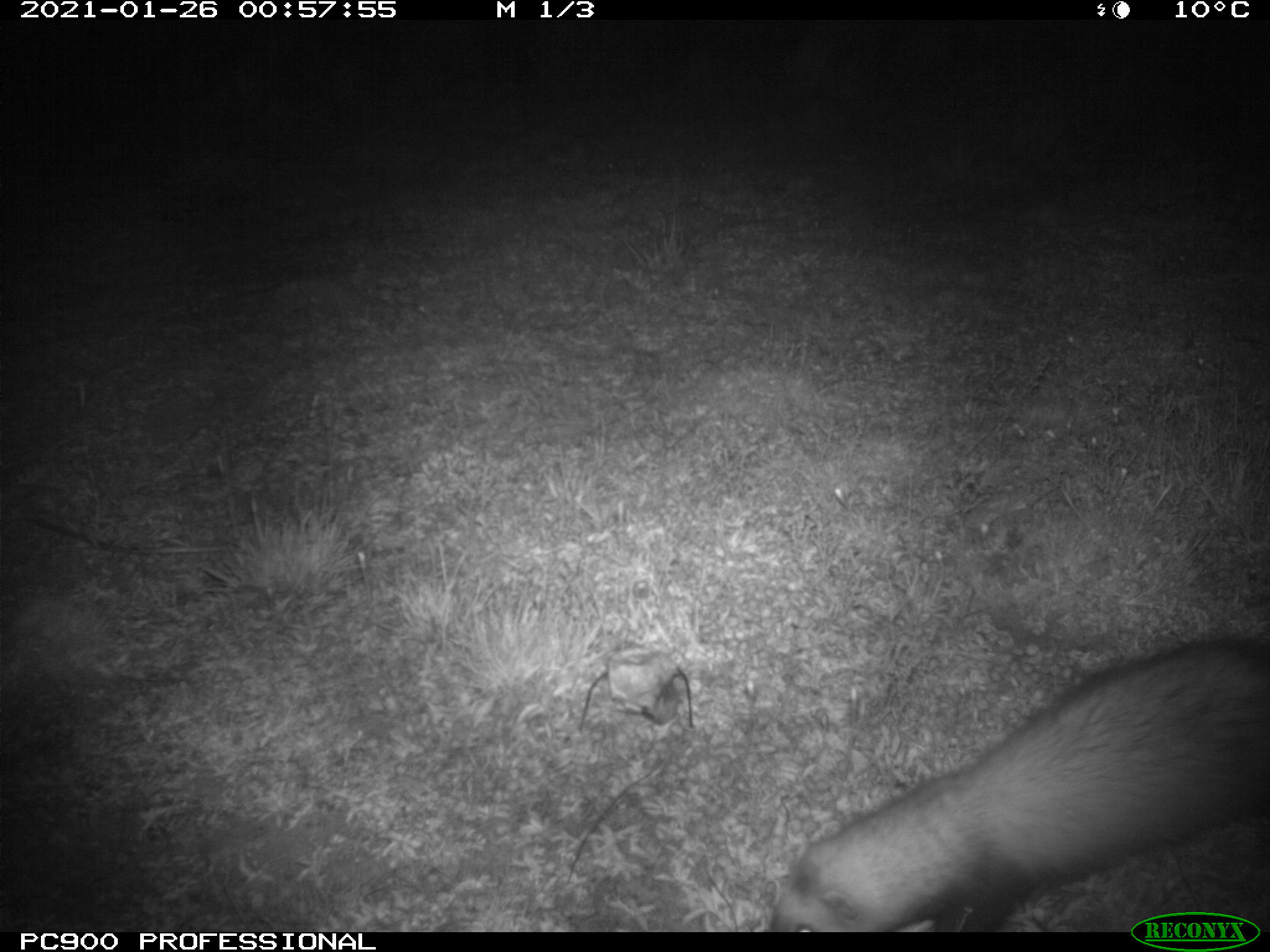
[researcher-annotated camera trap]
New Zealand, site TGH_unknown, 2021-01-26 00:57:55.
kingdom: Animalia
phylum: Chordata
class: Mammalia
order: Carnivora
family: Mustelidae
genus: Mustela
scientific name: Mustela furo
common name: ferret